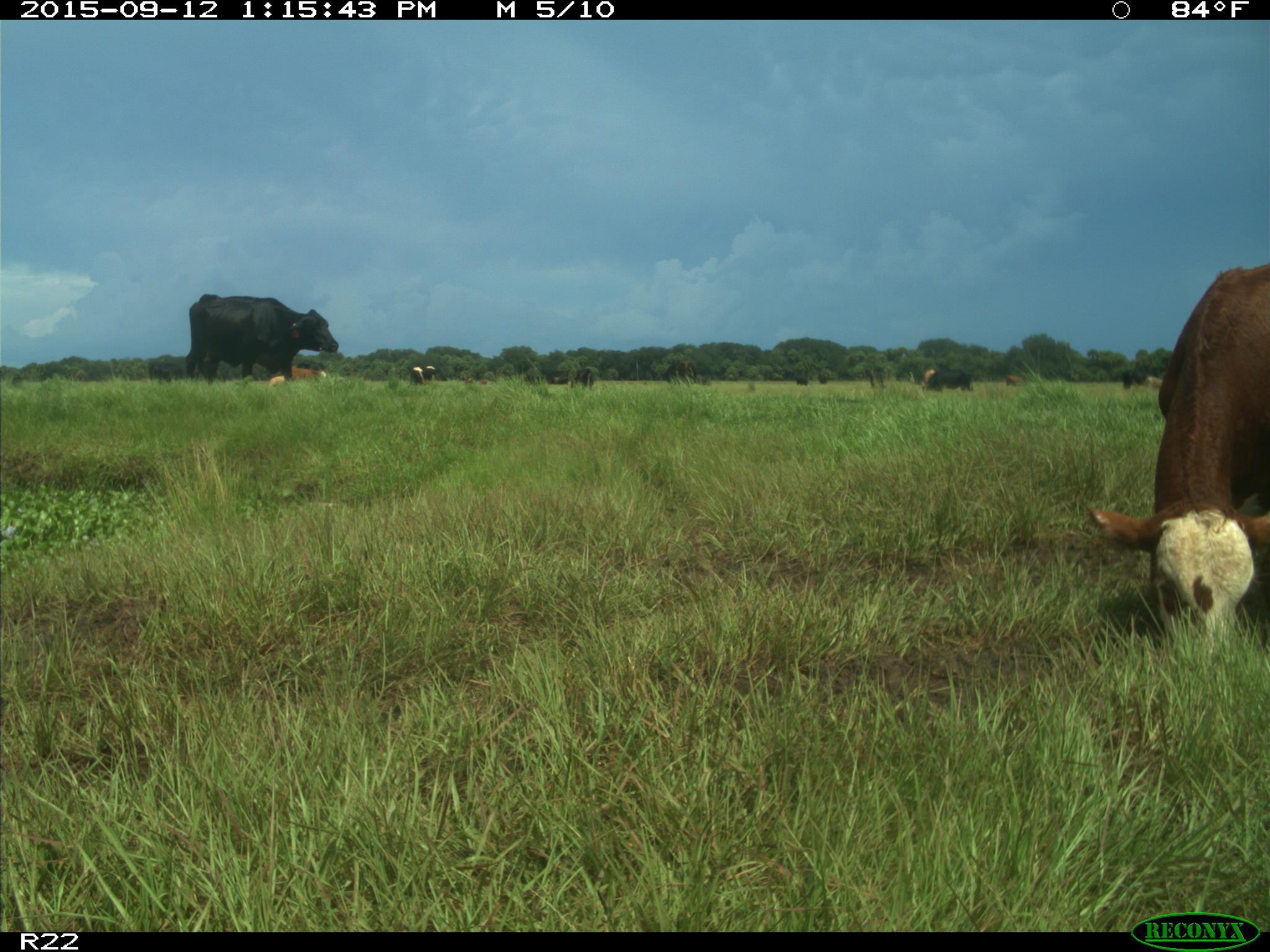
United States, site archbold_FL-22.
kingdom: Animalia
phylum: Chordata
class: Mammalia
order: Artiodactyla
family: Bovidae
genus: Bos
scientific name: Bos taurus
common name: domestic cow